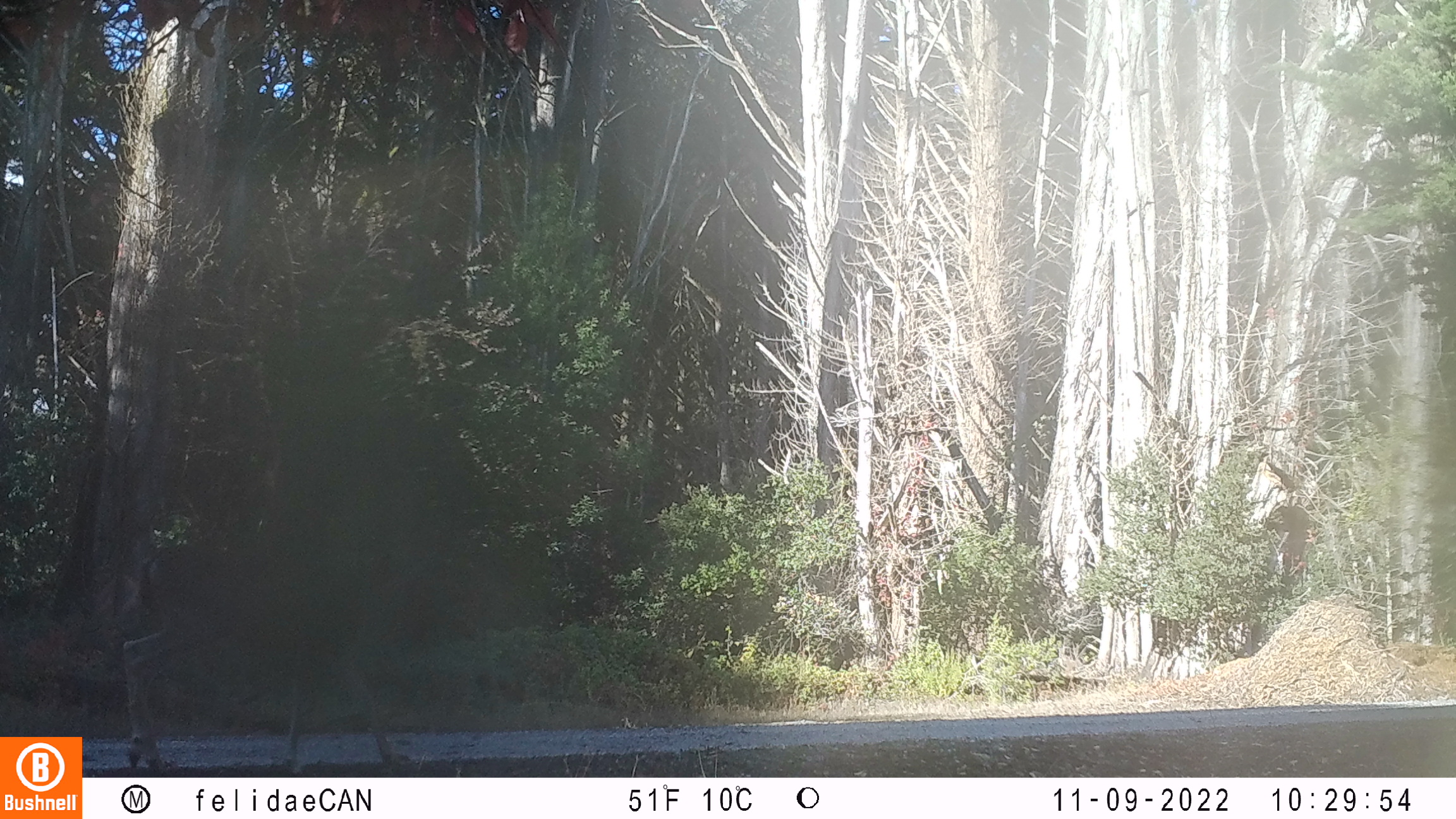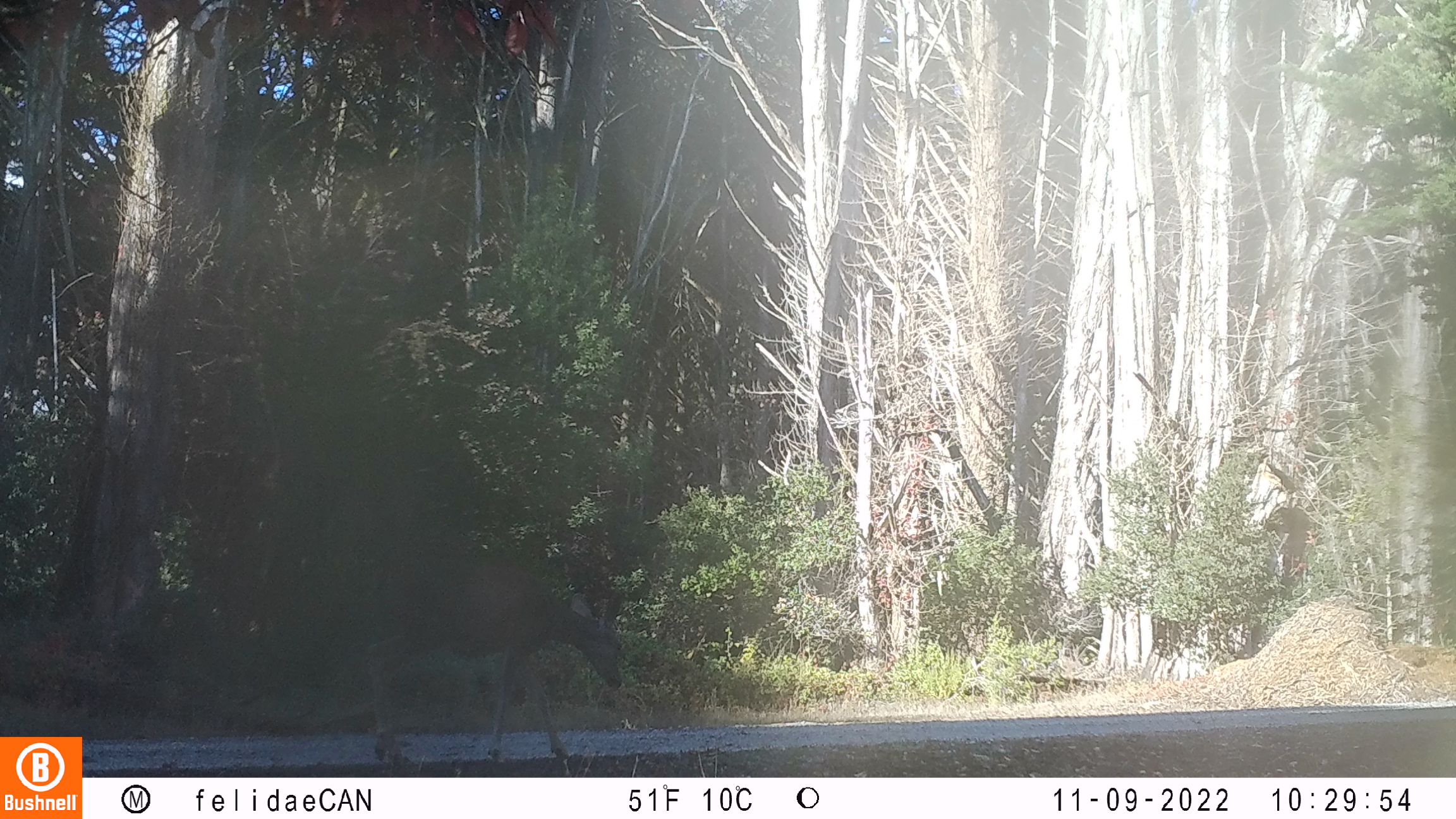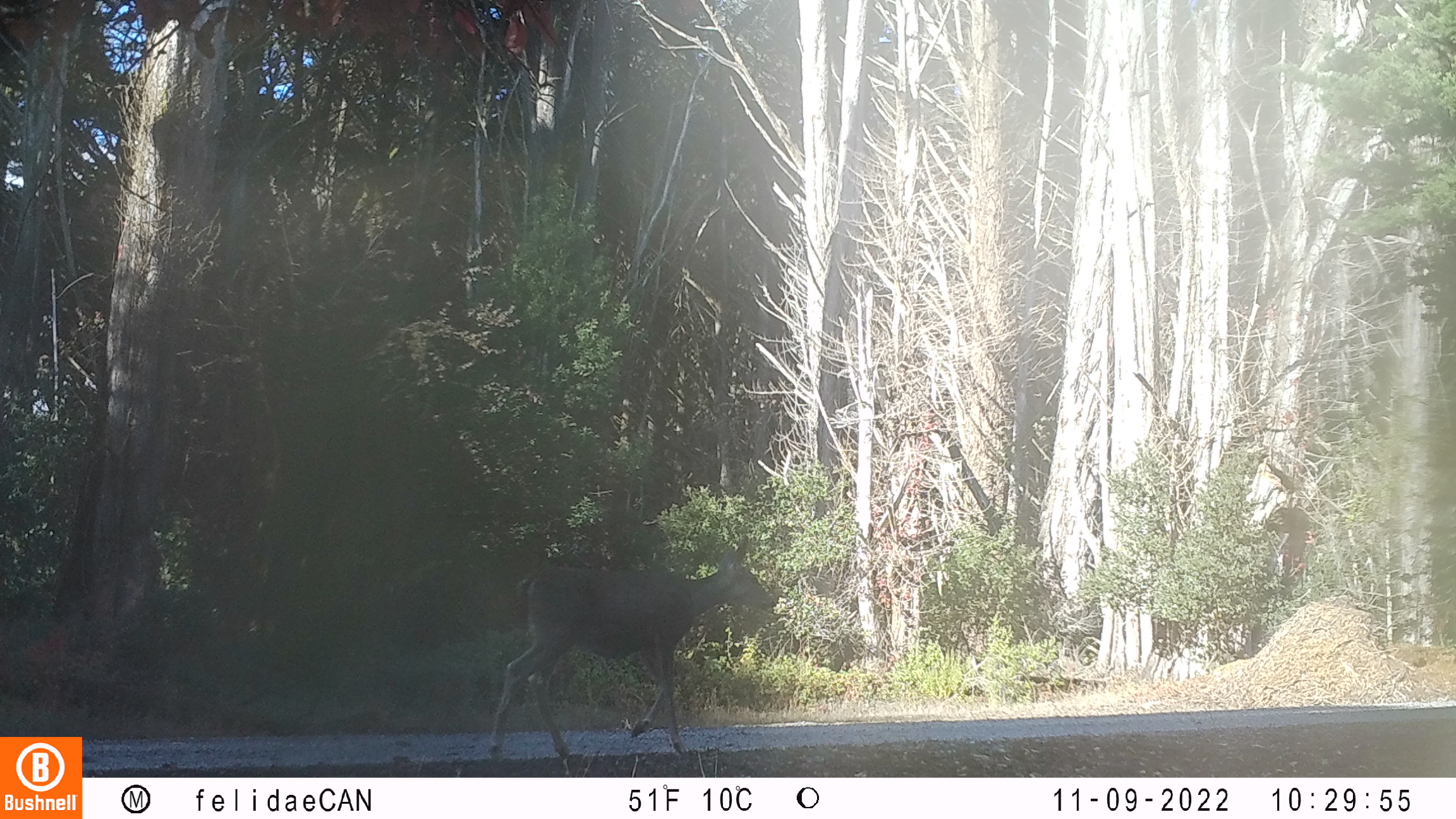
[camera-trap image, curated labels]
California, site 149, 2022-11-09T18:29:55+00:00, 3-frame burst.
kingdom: Animalia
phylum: Chordata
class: Mammalia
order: Artiodactyla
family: Cervidae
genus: Odocoileus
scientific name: Odocoileus hemionus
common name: mule deer